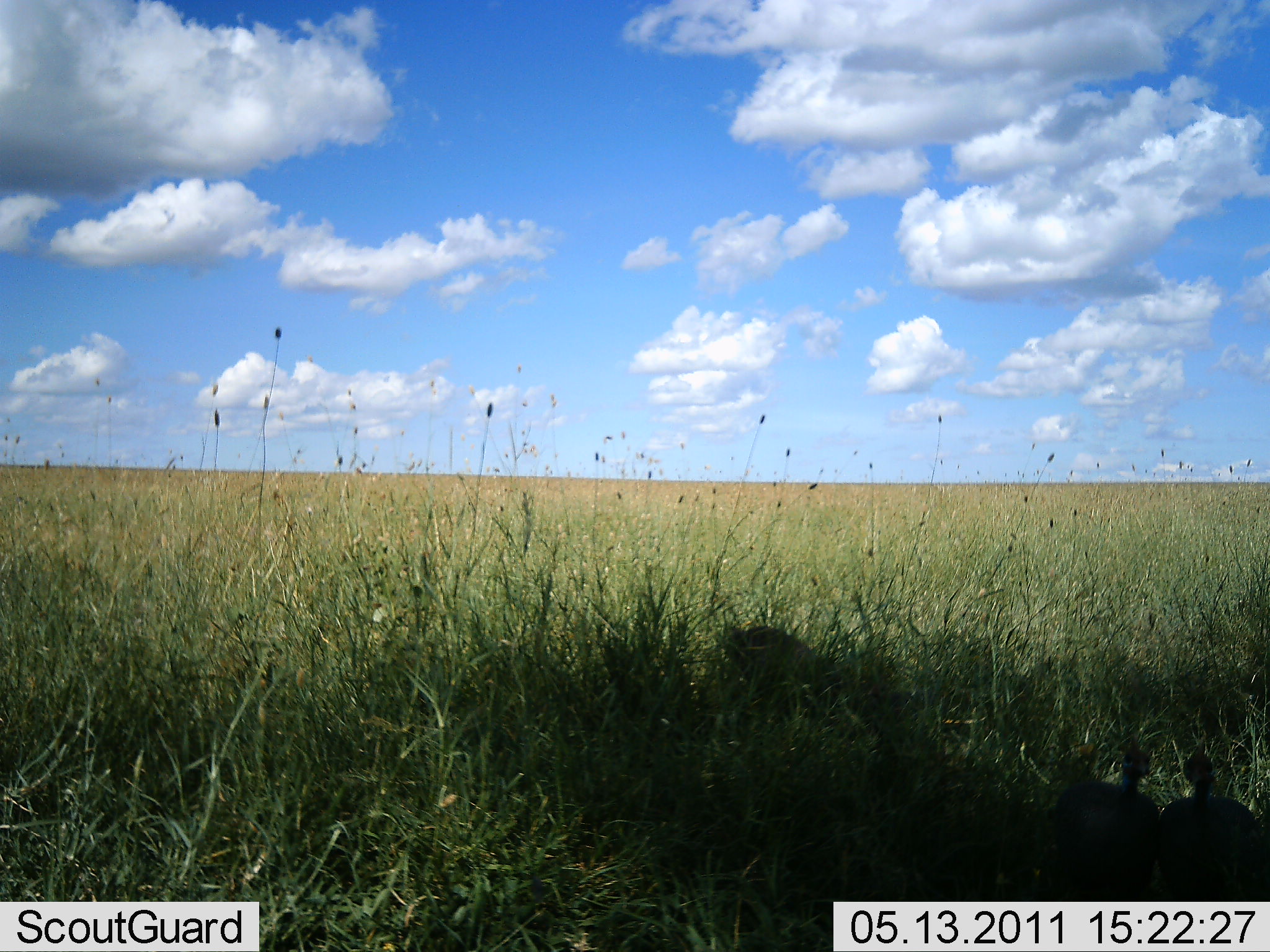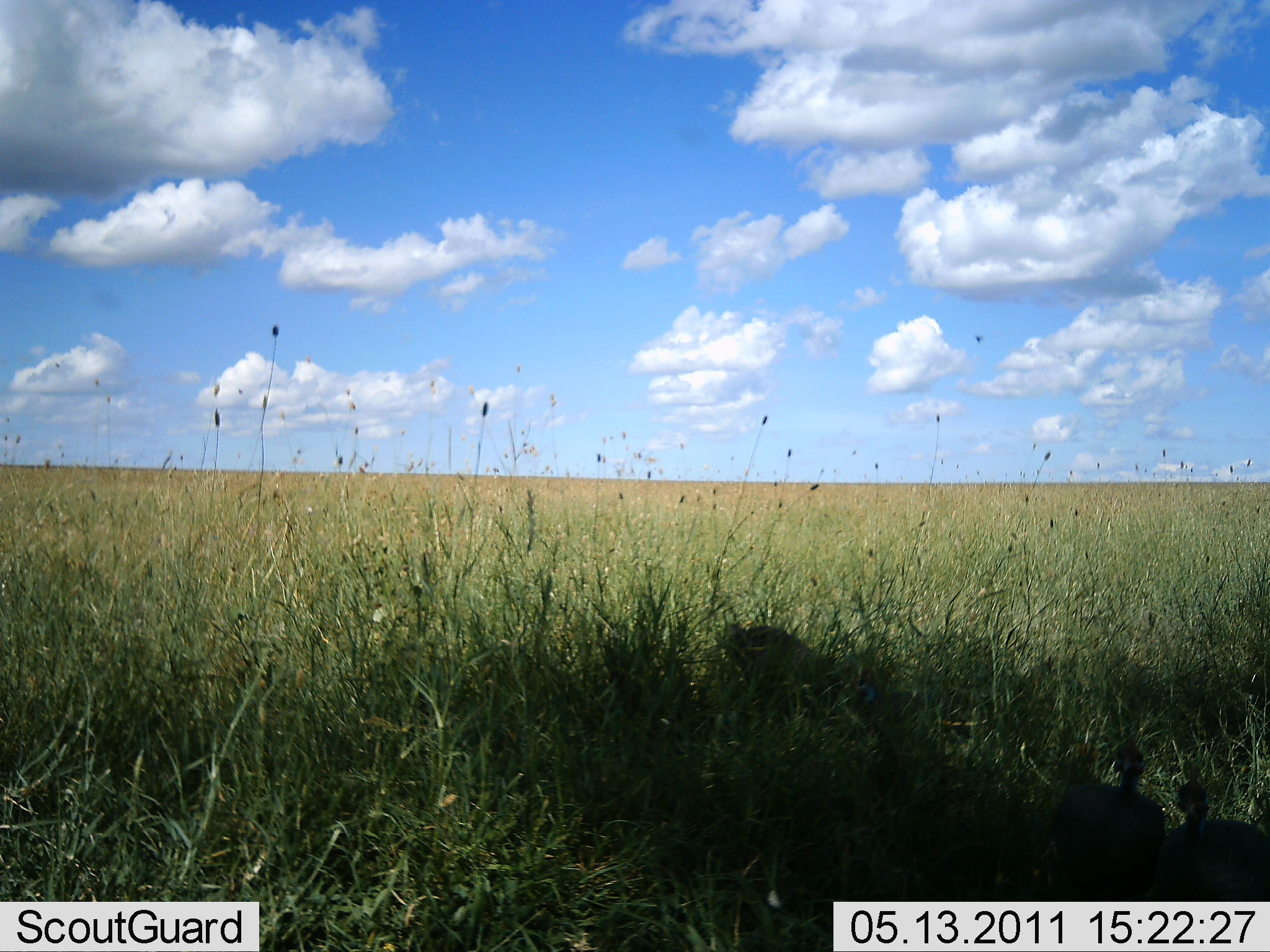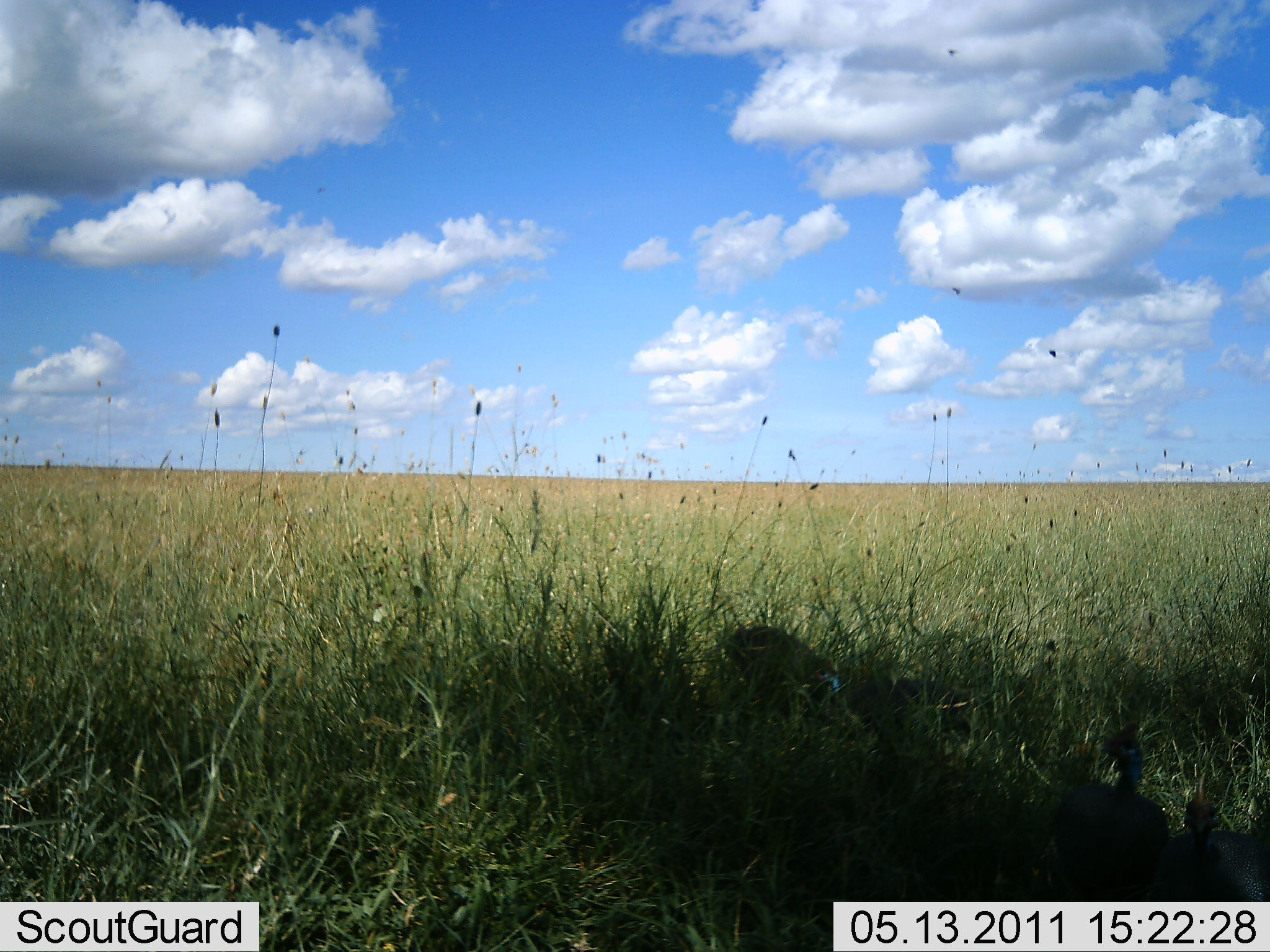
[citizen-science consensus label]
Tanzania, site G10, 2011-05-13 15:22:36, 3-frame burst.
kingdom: Animalia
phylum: Chordata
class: Aves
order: Galliformes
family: Numididae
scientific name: Numididae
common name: guinea fowl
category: guineafowl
Guineafowl (guinea fowl) (Numididae), count 3. Behavior (volunteer vote fractions): standing 58%, resting 8%, moving 8%, interacting 0%. Young present (vote fraction): 0%. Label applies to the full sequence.